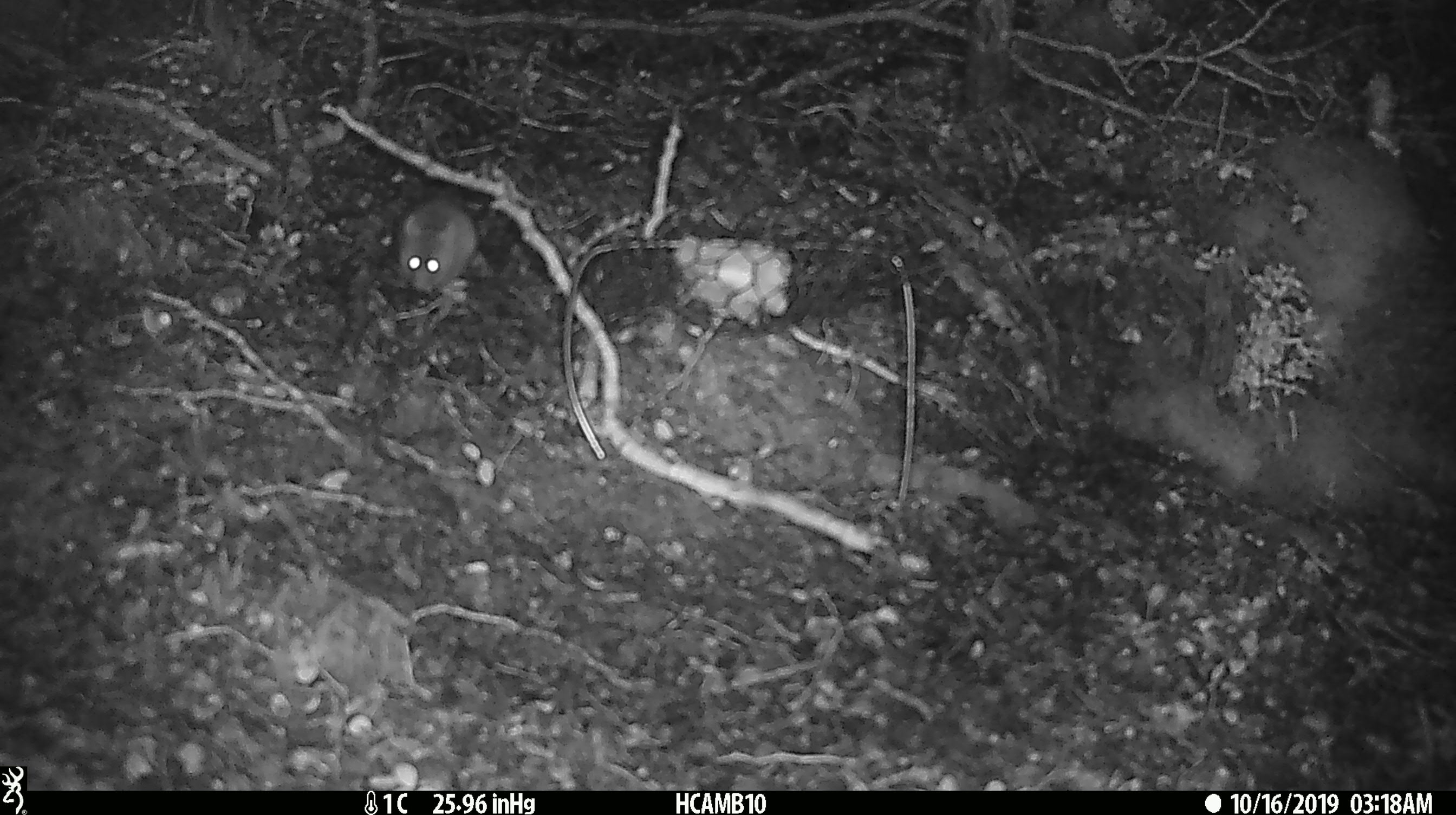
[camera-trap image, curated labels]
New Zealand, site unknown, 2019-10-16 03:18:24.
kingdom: Animalia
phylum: Chordata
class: Mammalia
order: Rodentia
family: Muridae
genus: Mus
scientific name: Mus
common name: mouse